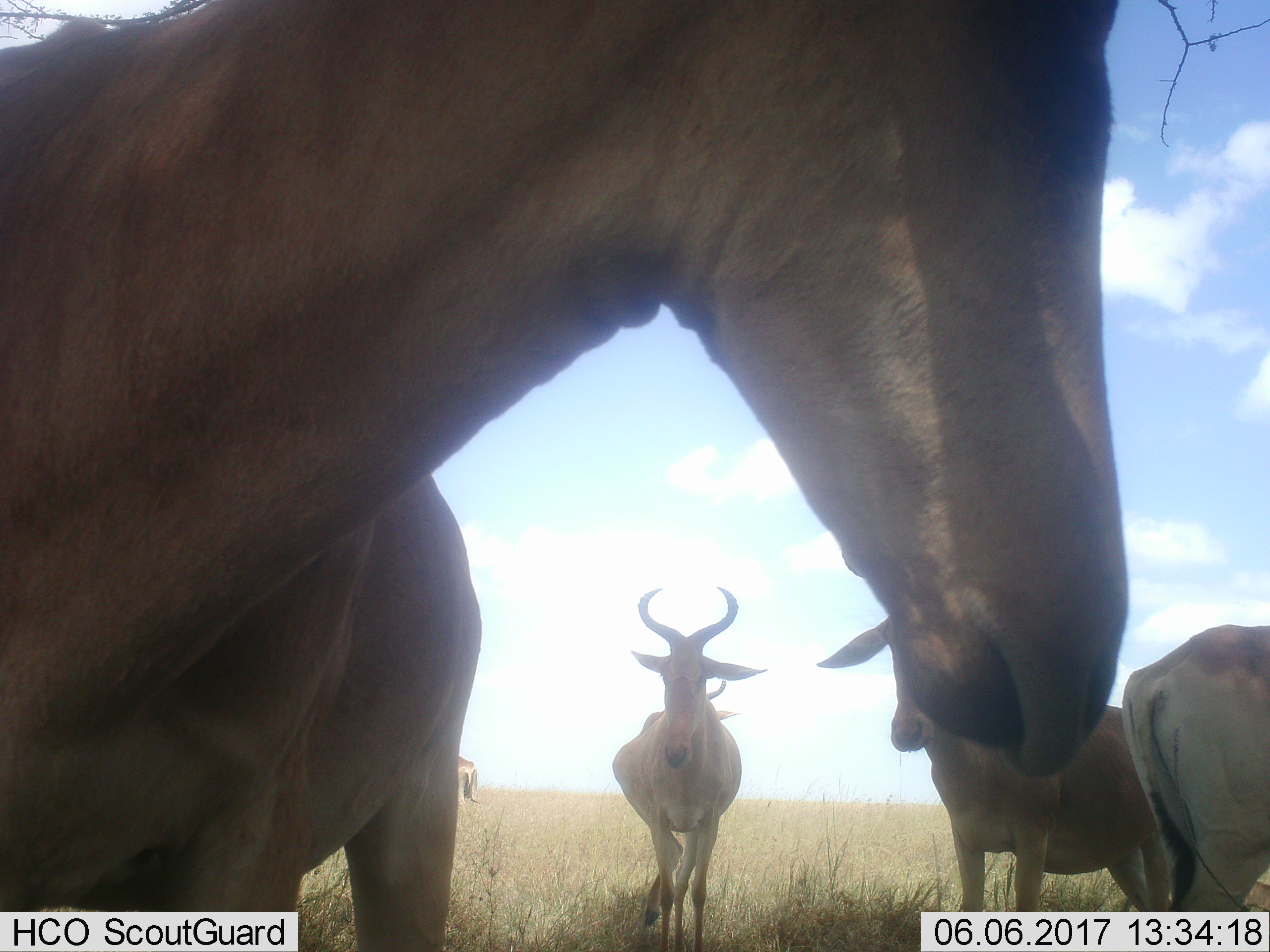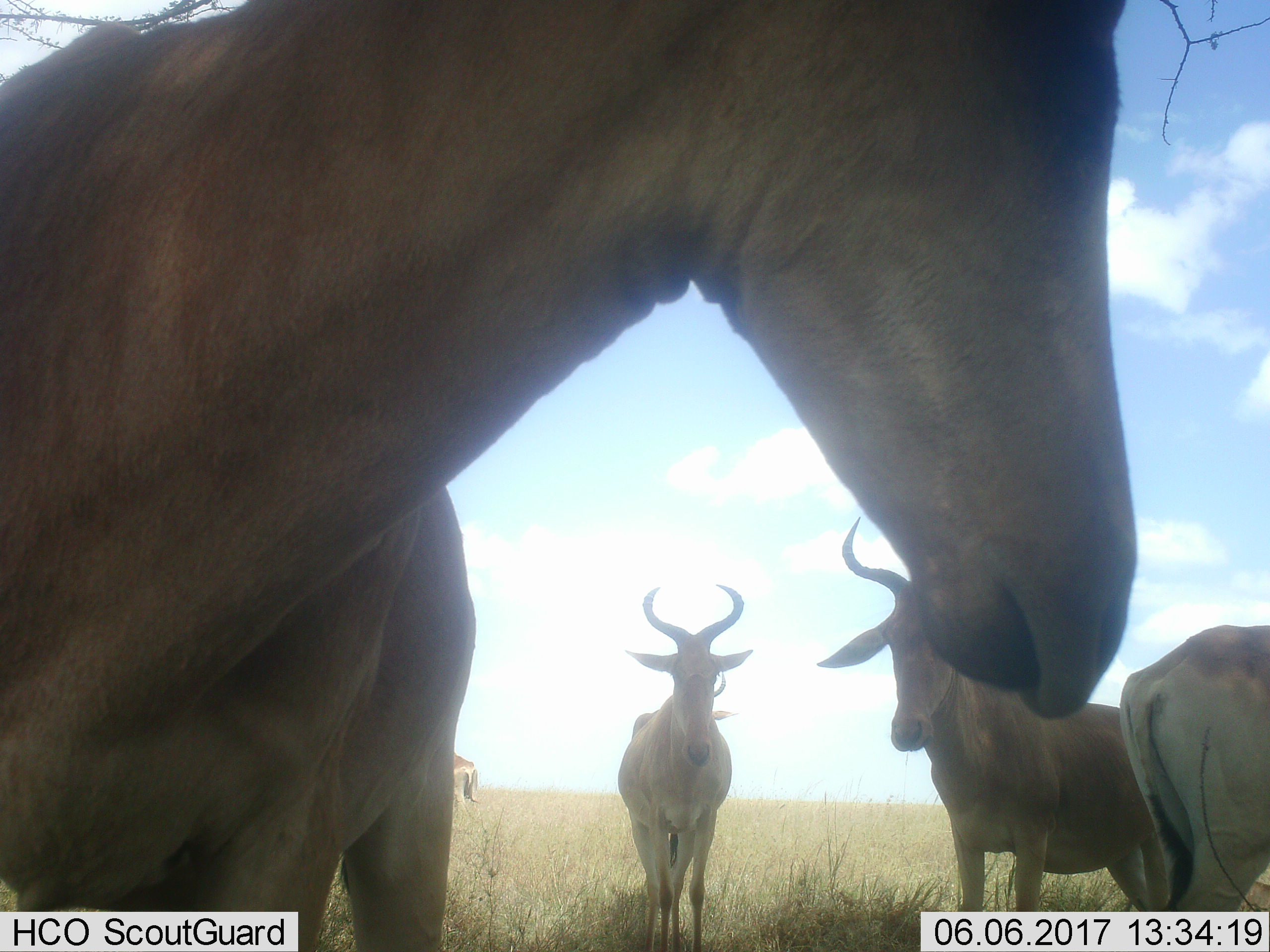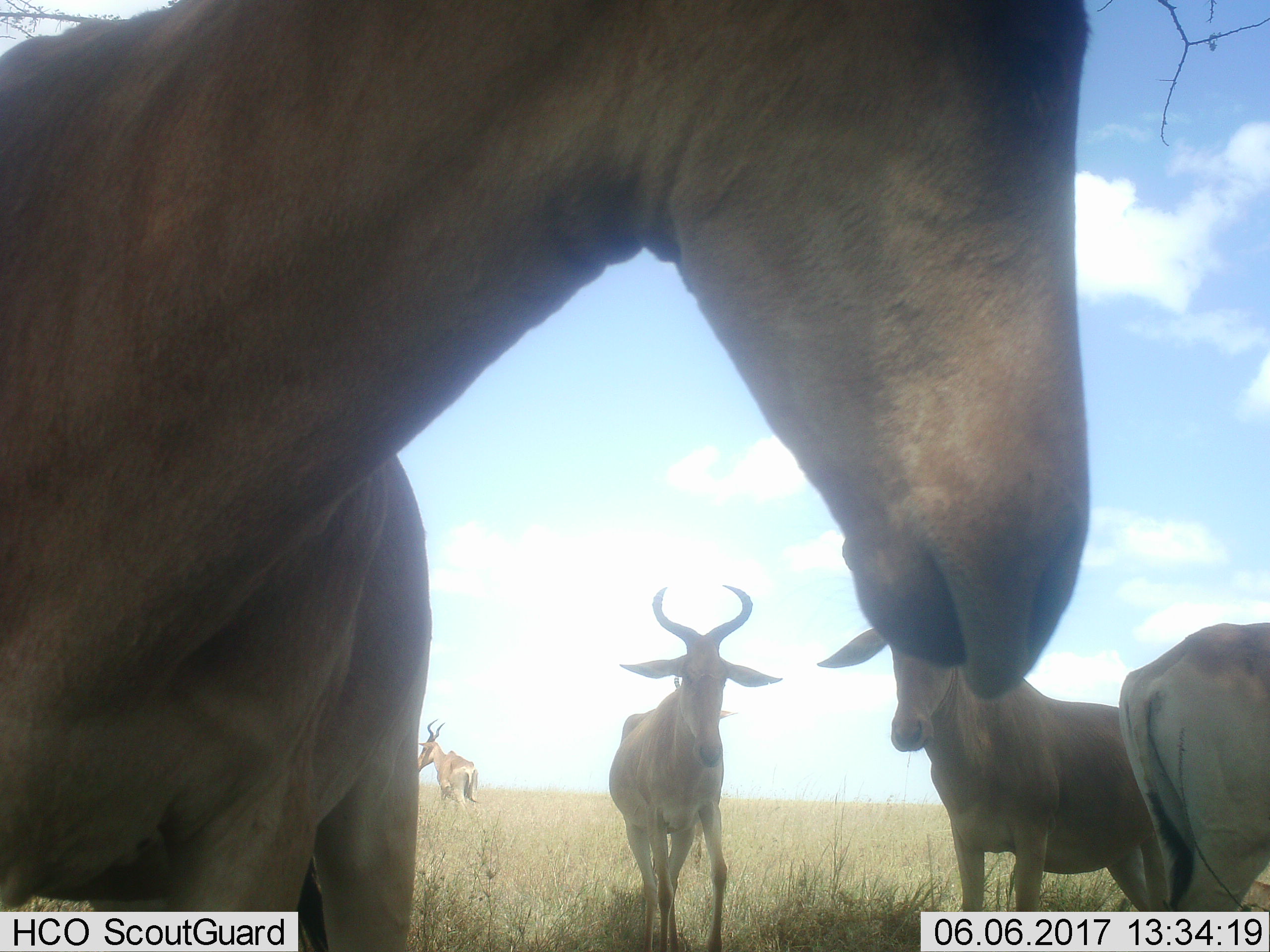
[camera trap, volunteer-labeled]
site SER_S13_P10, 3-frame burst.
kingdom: Animalia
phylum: Chordata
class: Mammalia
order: Artiodactyla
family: Bovidae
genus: Alcelaphus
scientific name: Alcelaphus buselaphus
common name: hartebeest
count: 5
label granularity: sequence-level